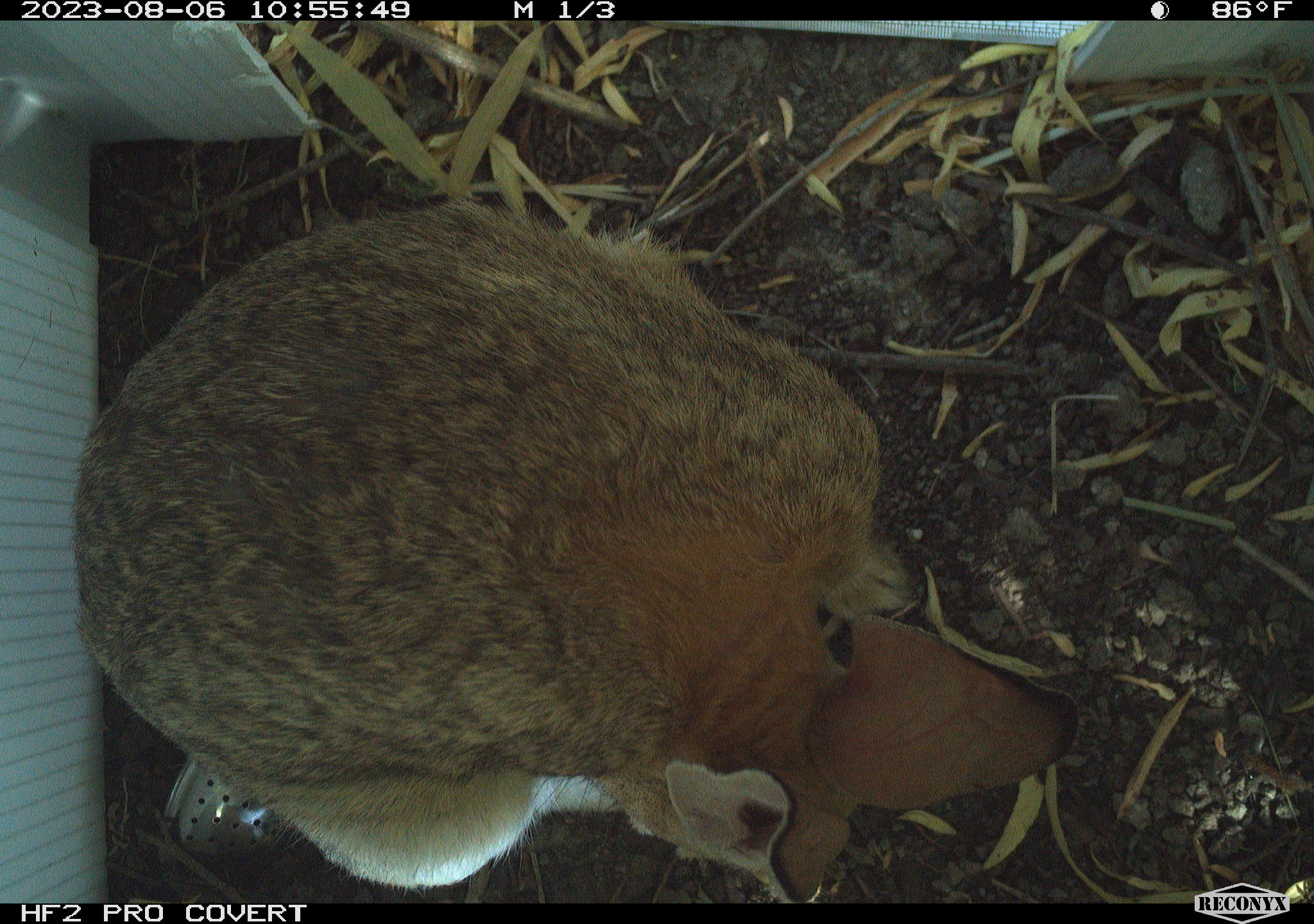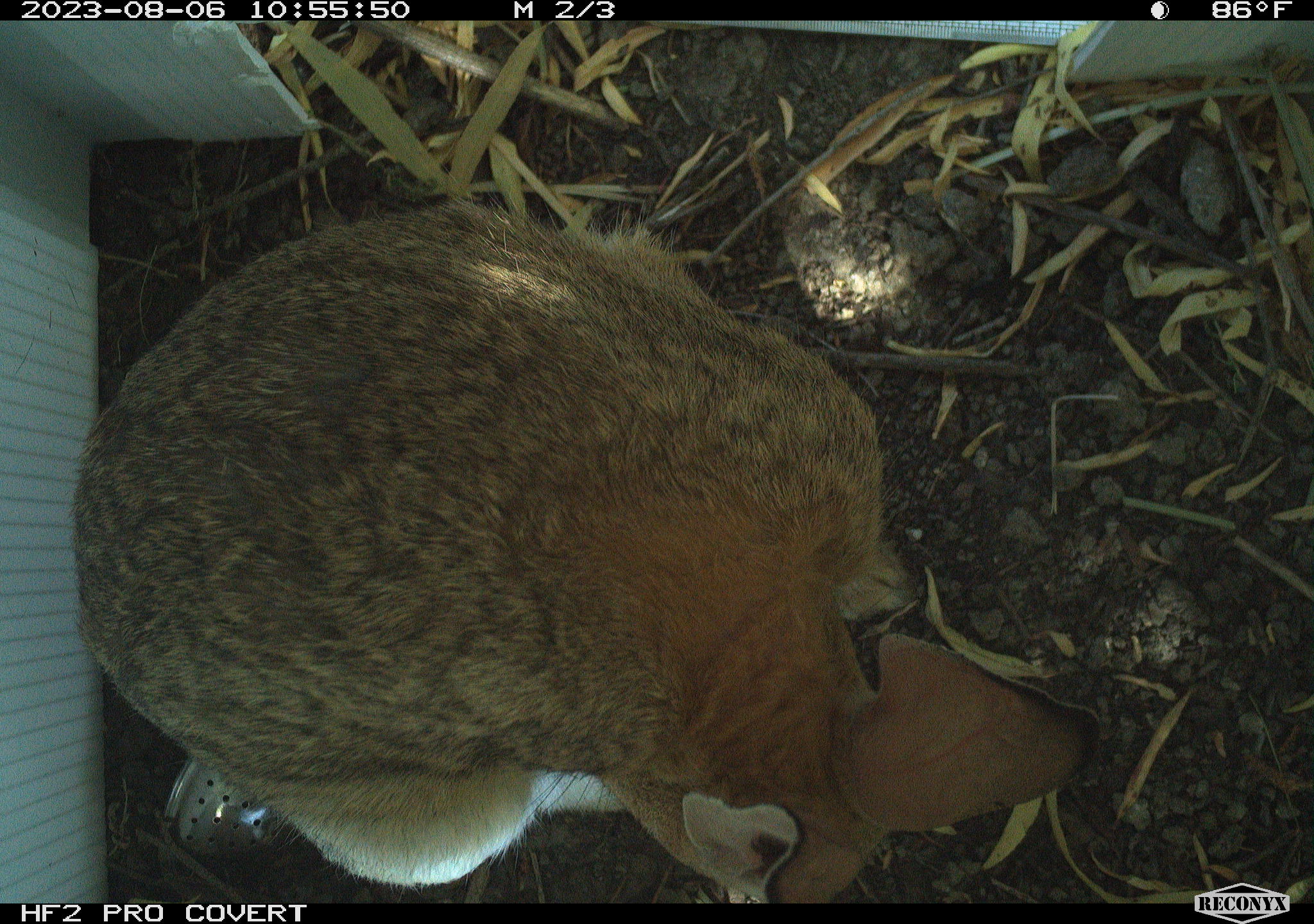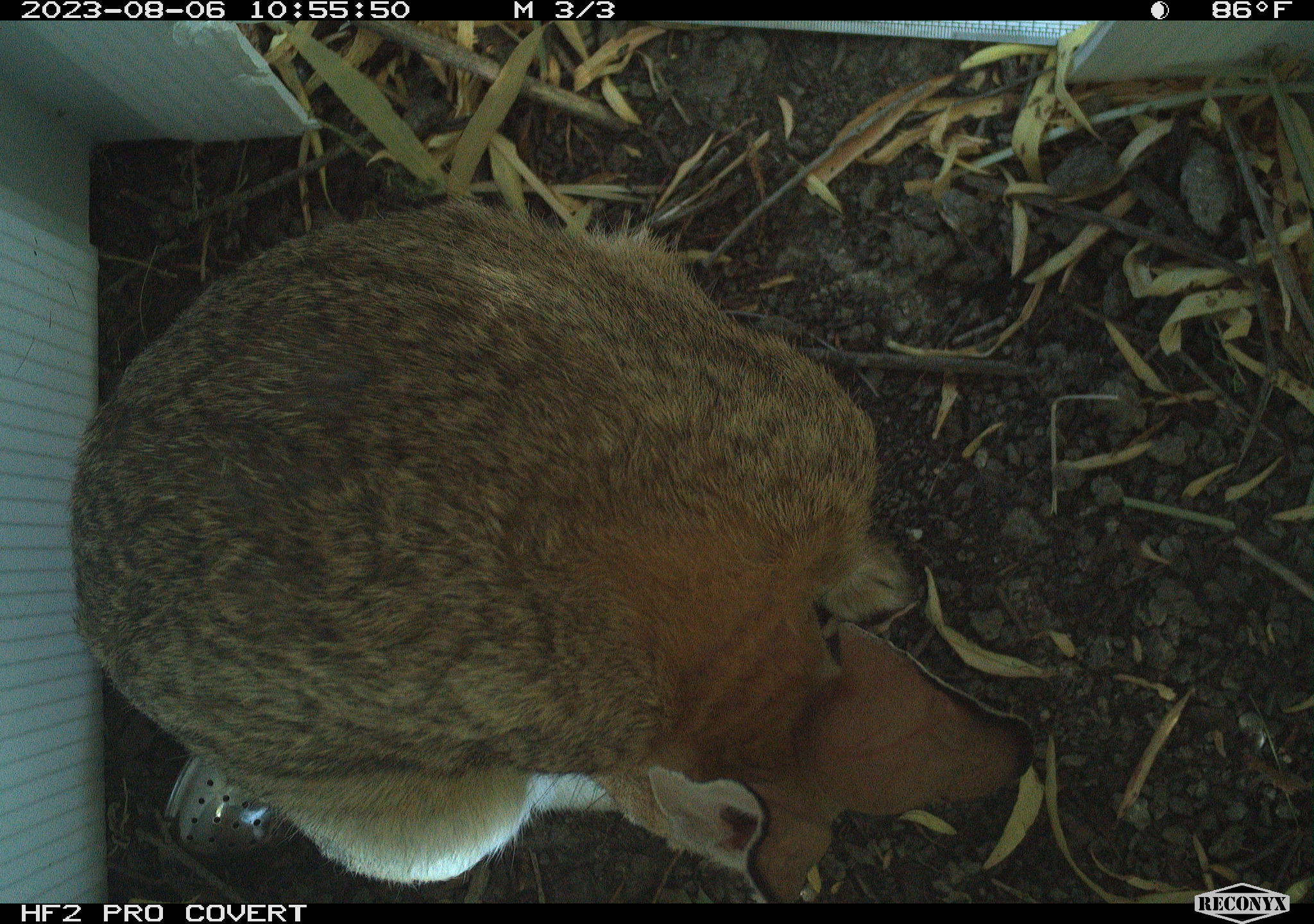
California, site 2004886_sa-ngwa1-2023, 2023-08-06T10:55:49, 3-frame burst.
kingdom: Animalia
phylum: Chordata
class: Mammalia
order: Lagomorpha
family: Leporidae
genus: Sylvilagus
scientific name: Sylvilagus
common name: cottontail rabbits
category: sylvilagus species